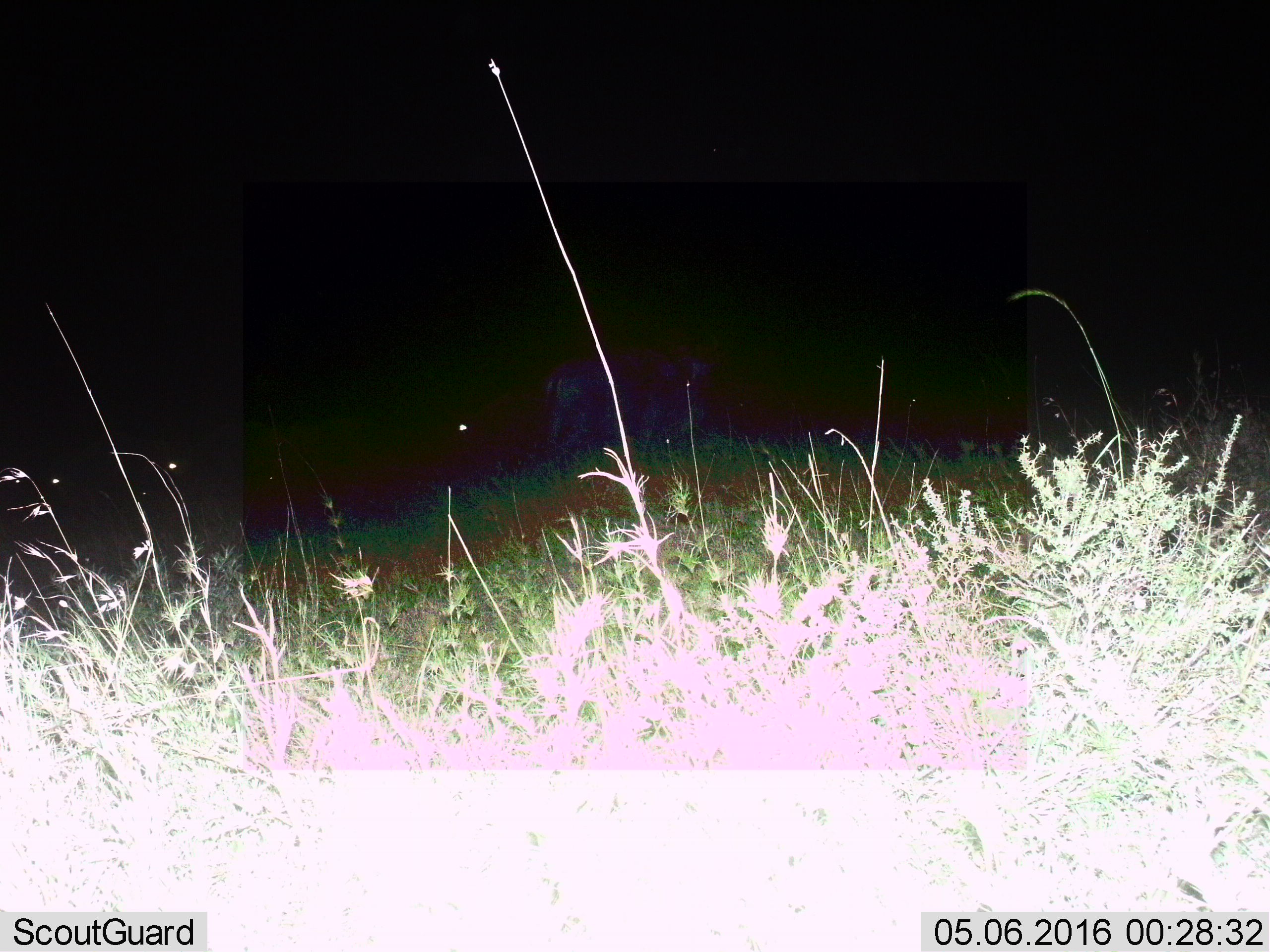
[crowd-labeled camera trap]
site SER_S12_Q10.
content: unidentified animal